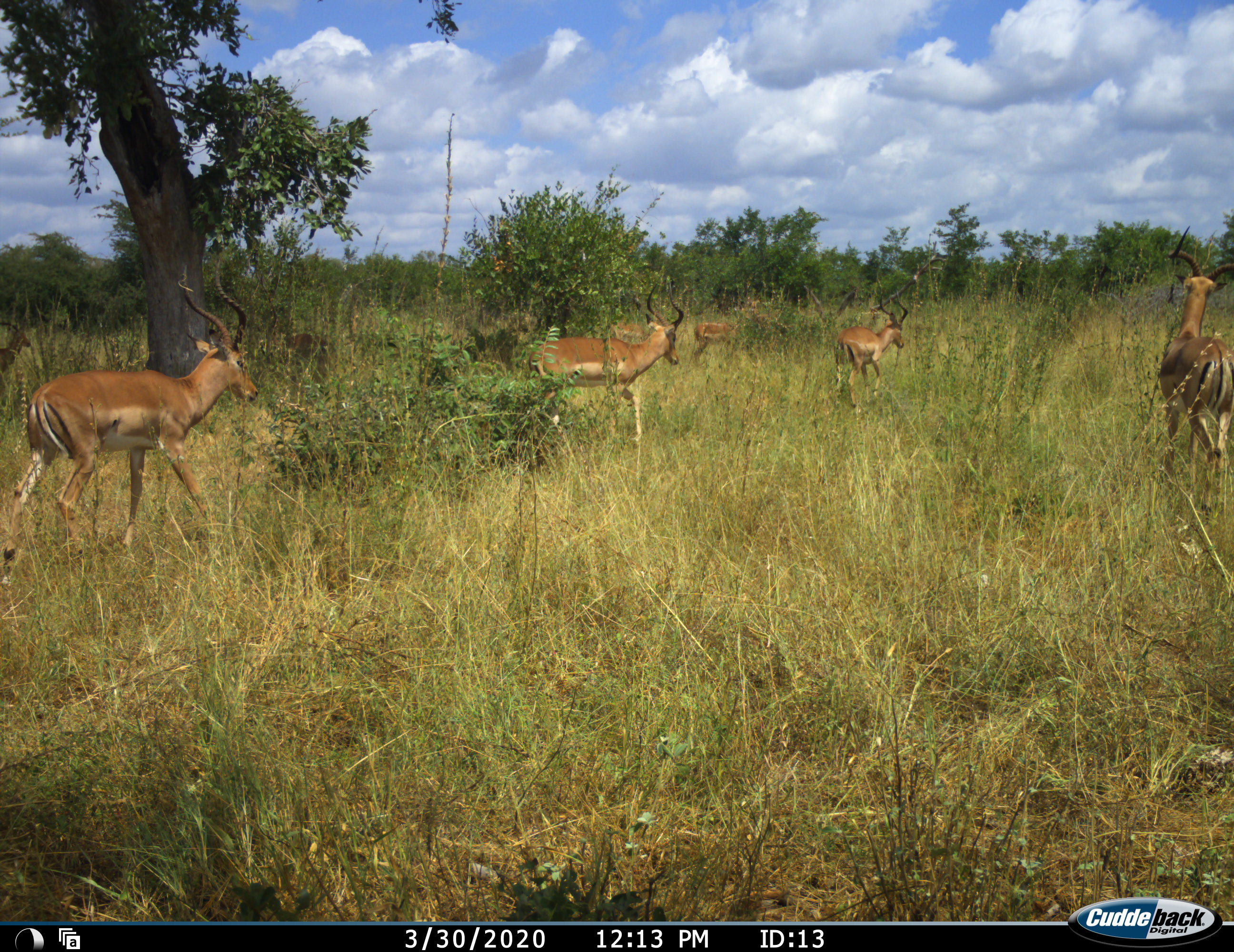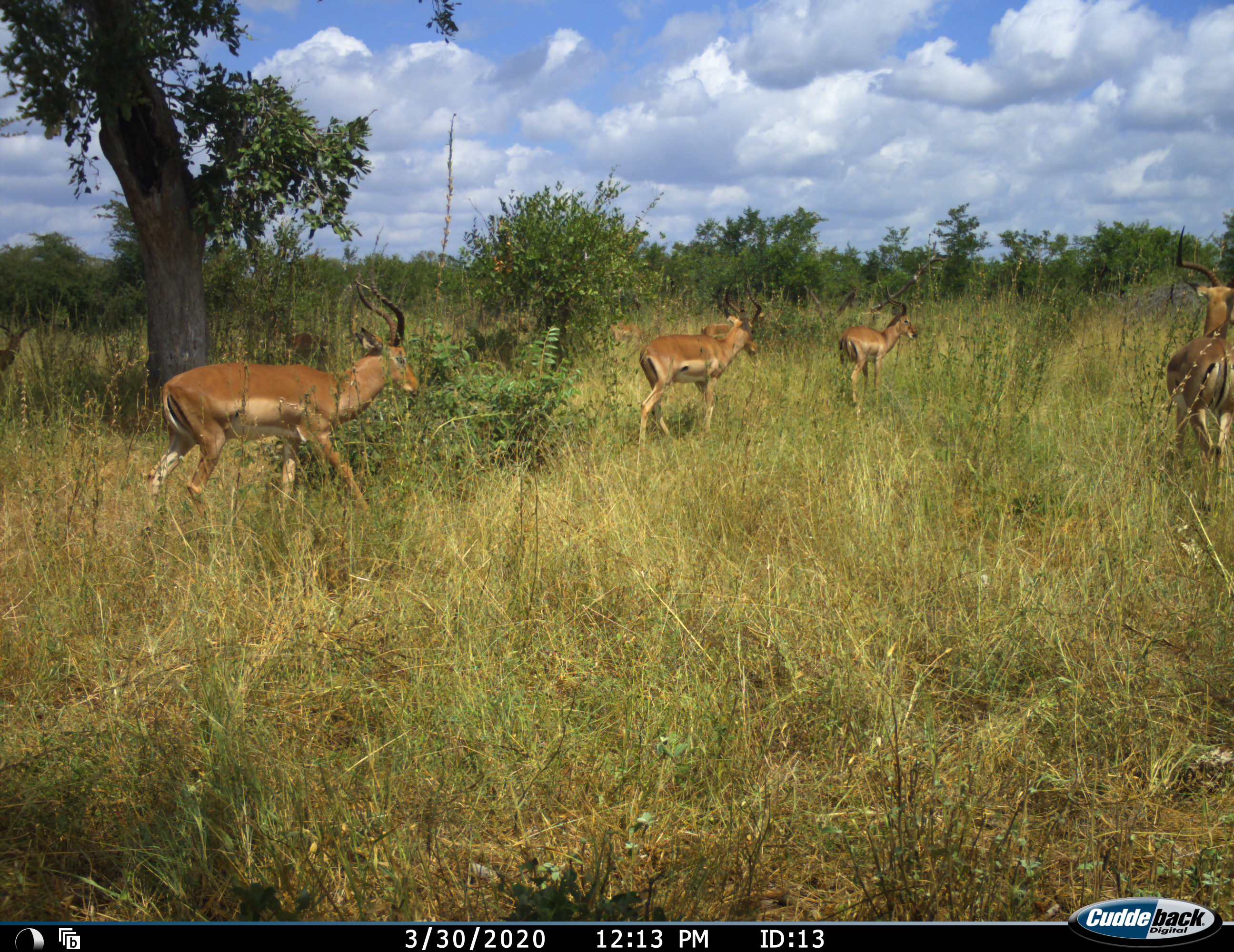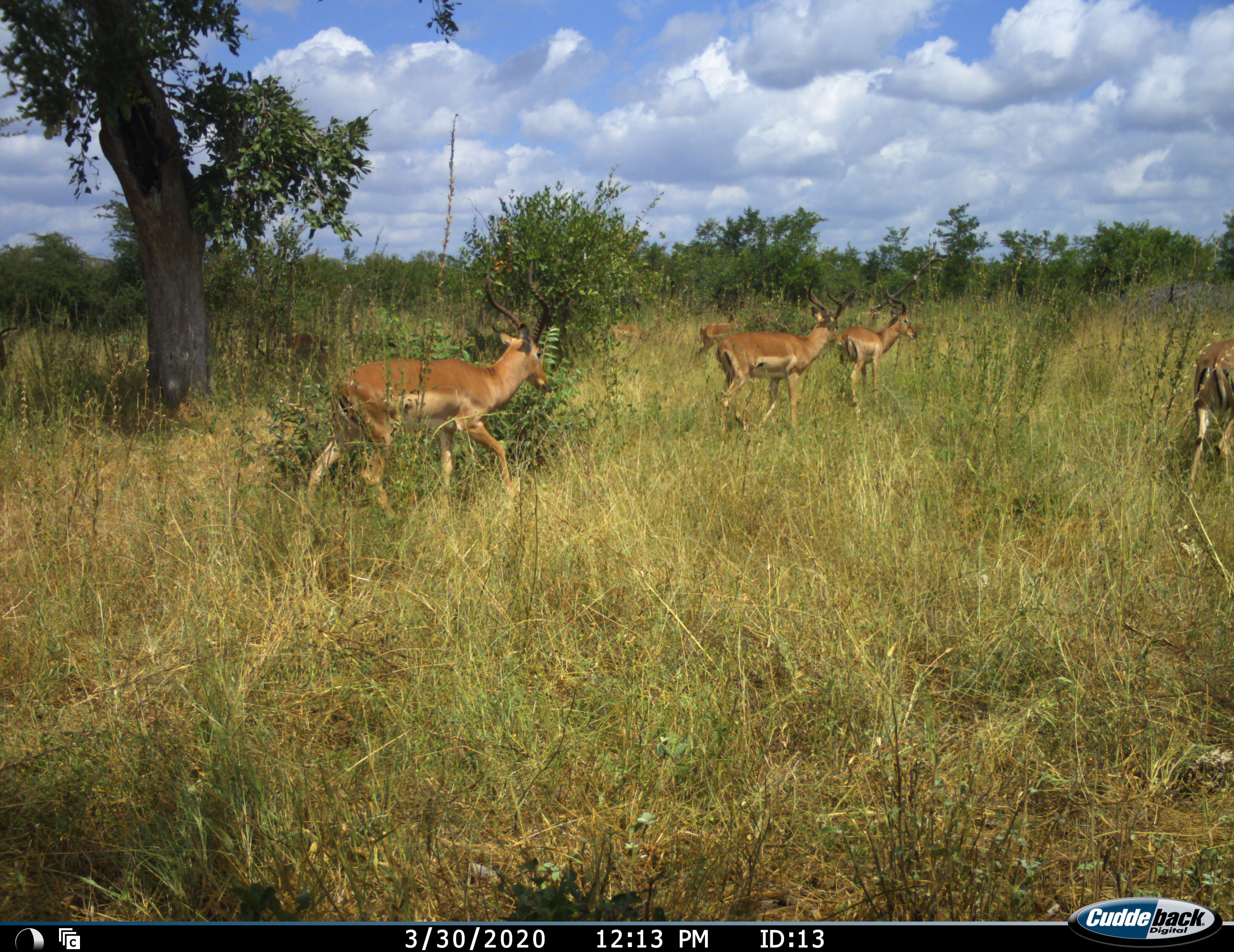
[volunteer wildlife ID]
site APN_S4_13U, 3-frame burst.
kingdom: Animalia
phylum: Chordata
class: Mammalia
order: Artiodactyla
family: Bovidae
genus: Aepyceros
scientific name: Aepyceros melampus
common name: impala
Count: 6.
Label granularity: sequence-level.